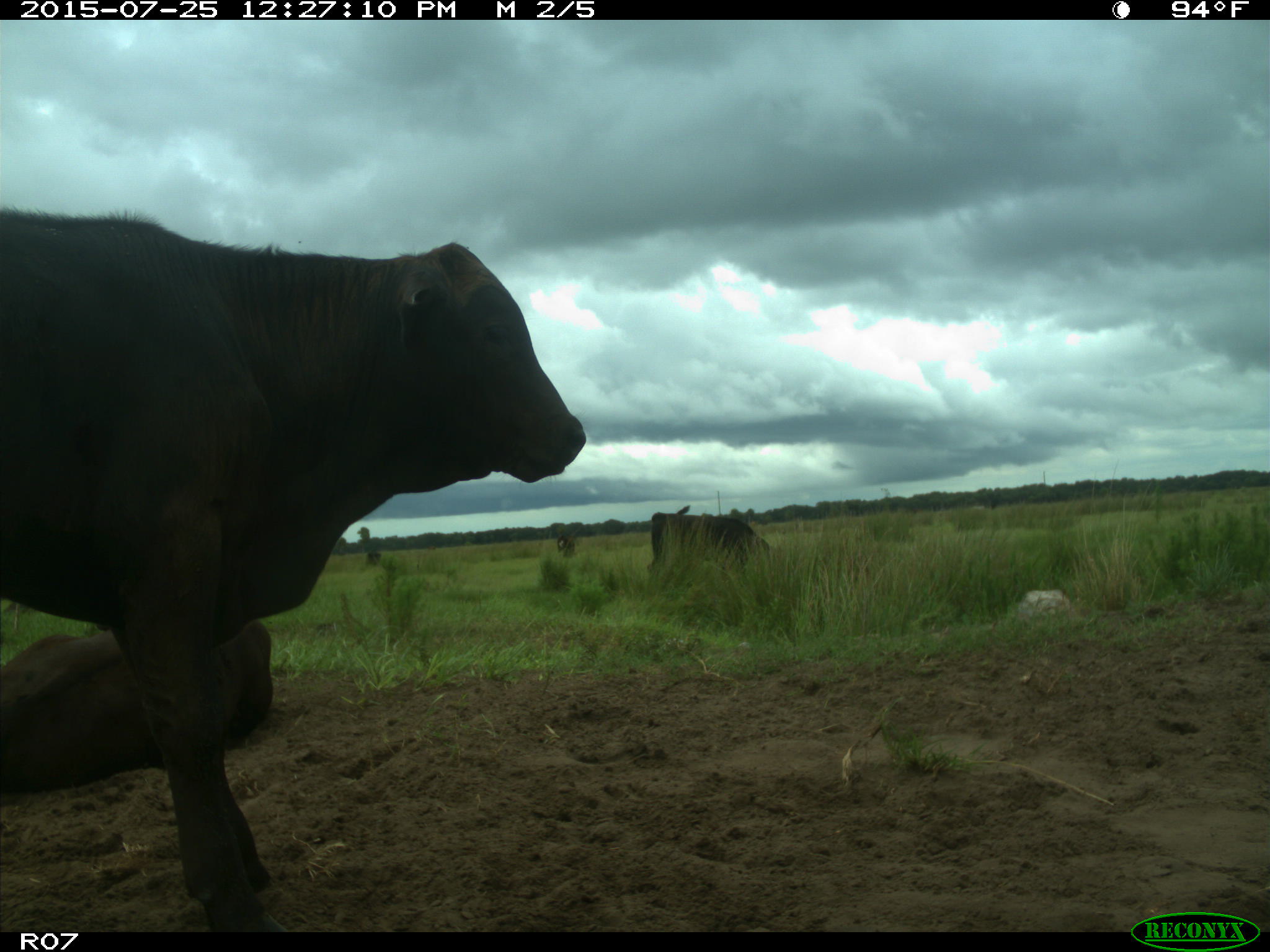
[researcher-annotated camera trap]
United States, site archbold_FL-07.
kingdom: Animalia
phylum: Chordata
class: Mammalia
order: Artiodactyla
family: Bovidae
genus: Bos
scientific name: Bos taurus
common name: domestic cow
Bos taurus (domestic cow).